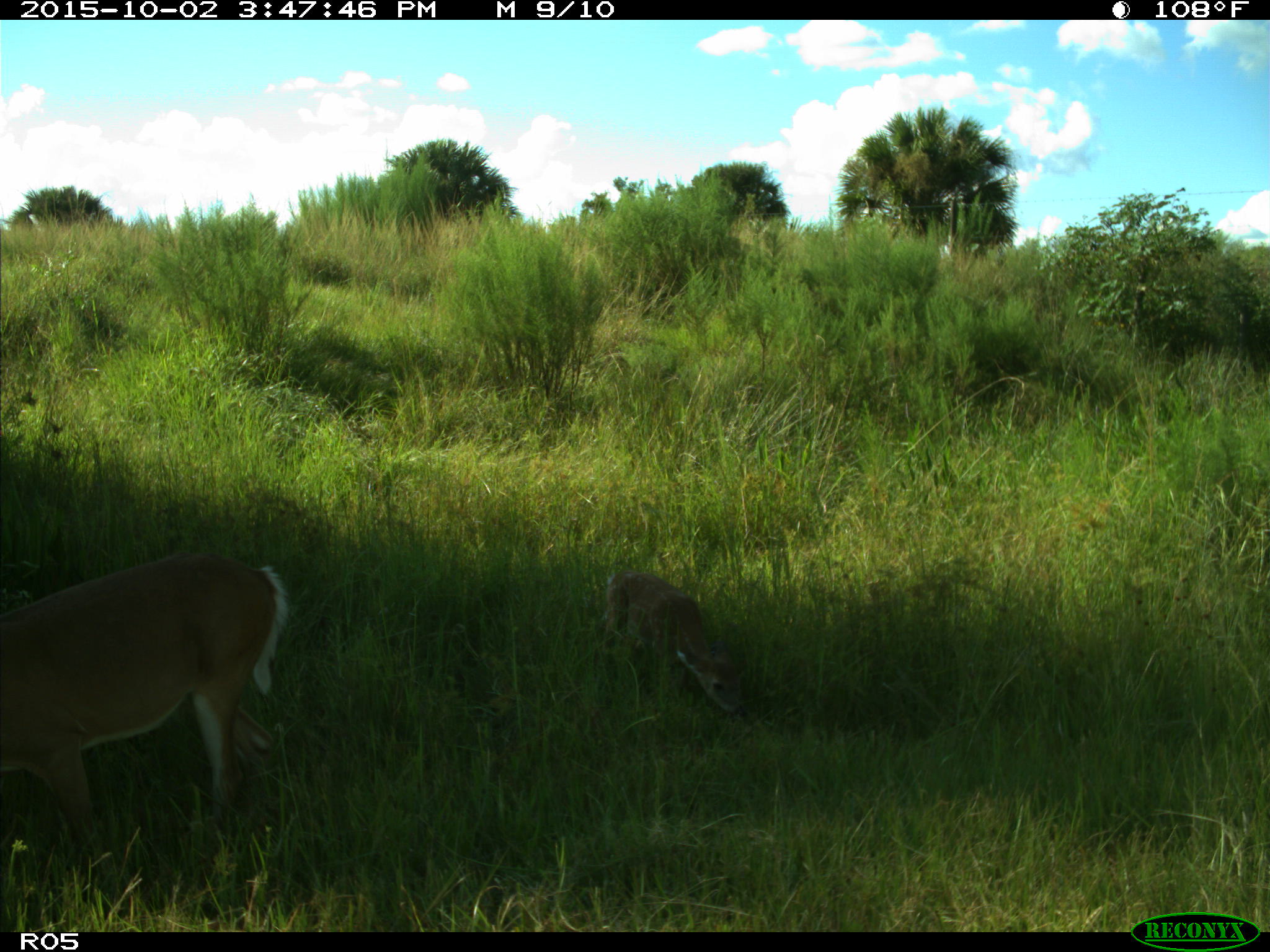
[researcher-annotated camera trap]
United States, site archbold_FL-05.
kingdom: Animalia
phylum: Chordata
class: Mammalia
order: Artiodactyla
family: Cervidae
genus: Odocoileus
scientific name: Odocoileus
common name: deer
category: unidentified deer